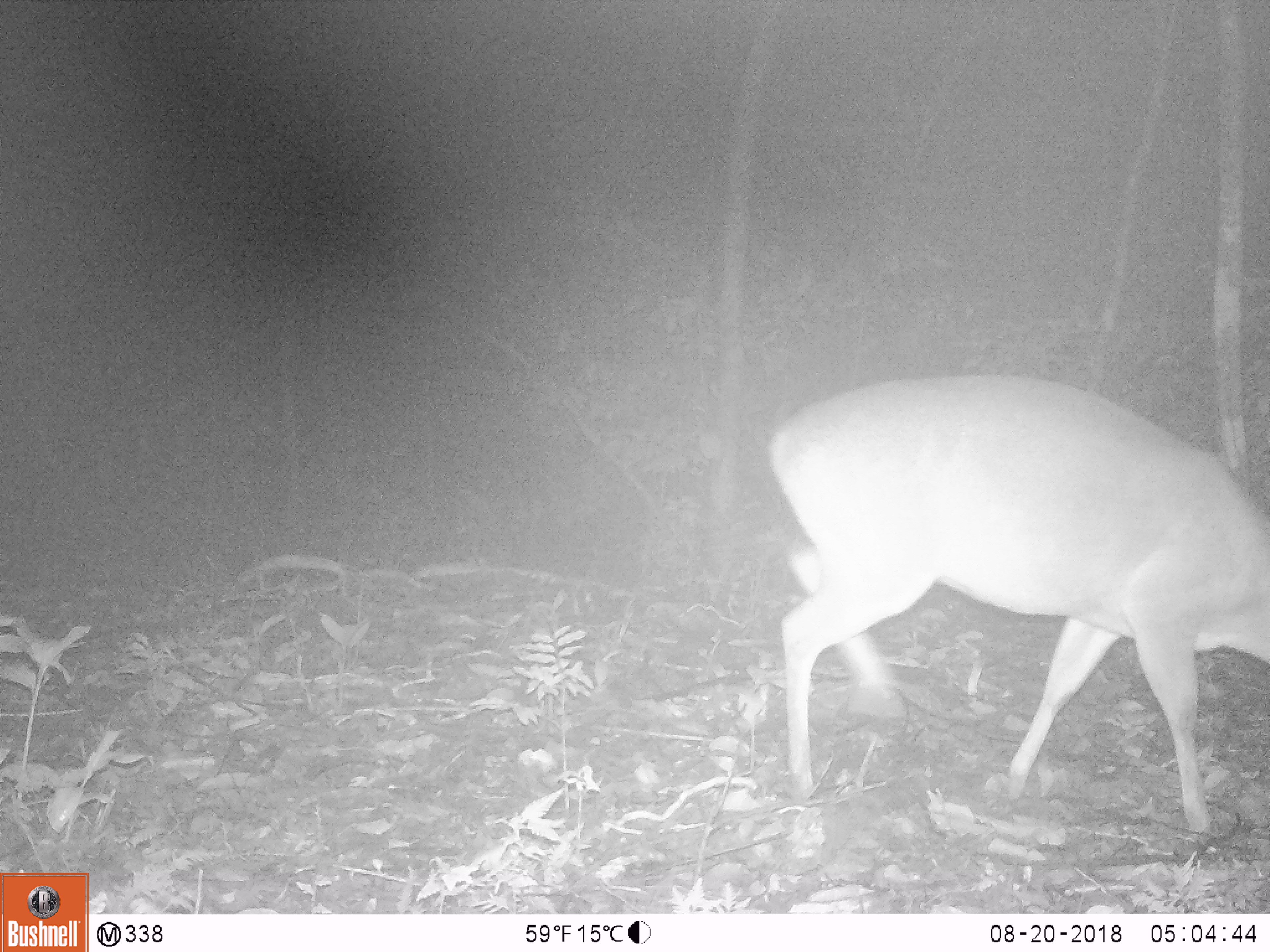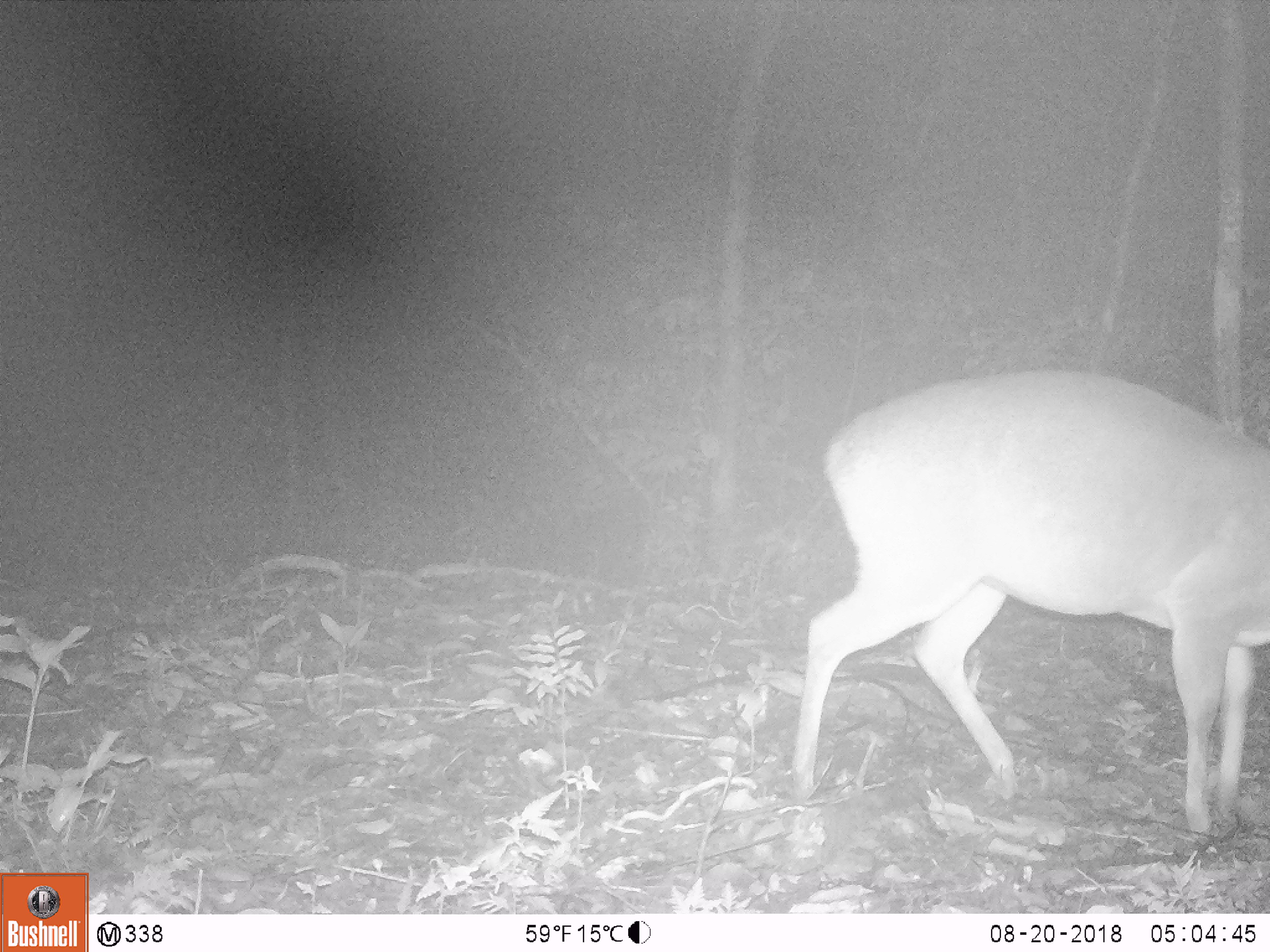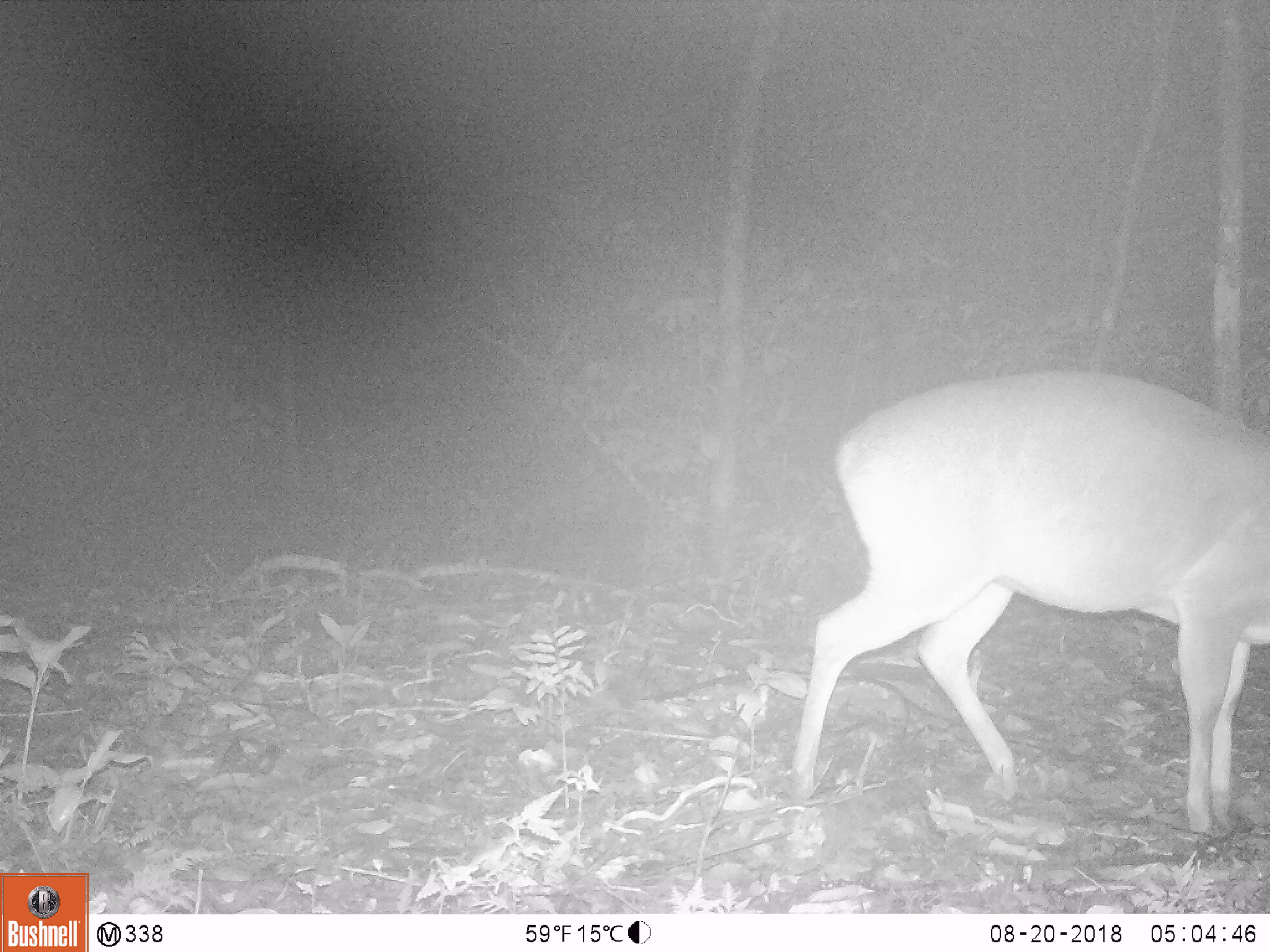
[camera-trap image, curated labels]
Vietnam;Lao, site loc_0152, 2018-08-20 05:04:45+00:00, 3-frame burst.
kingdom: Animalia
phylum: Chordata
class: Mammalia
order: Artiodactyla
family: Cervidae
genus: Muntiacus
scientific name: Muntiacus vuquangensis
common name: large-antlered muntjac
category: large antlered muntjac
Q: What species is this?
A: Large antlered muntjac (large-antlered muntjac) (Muntiacus vuquangensis).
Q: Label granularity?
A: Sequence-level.